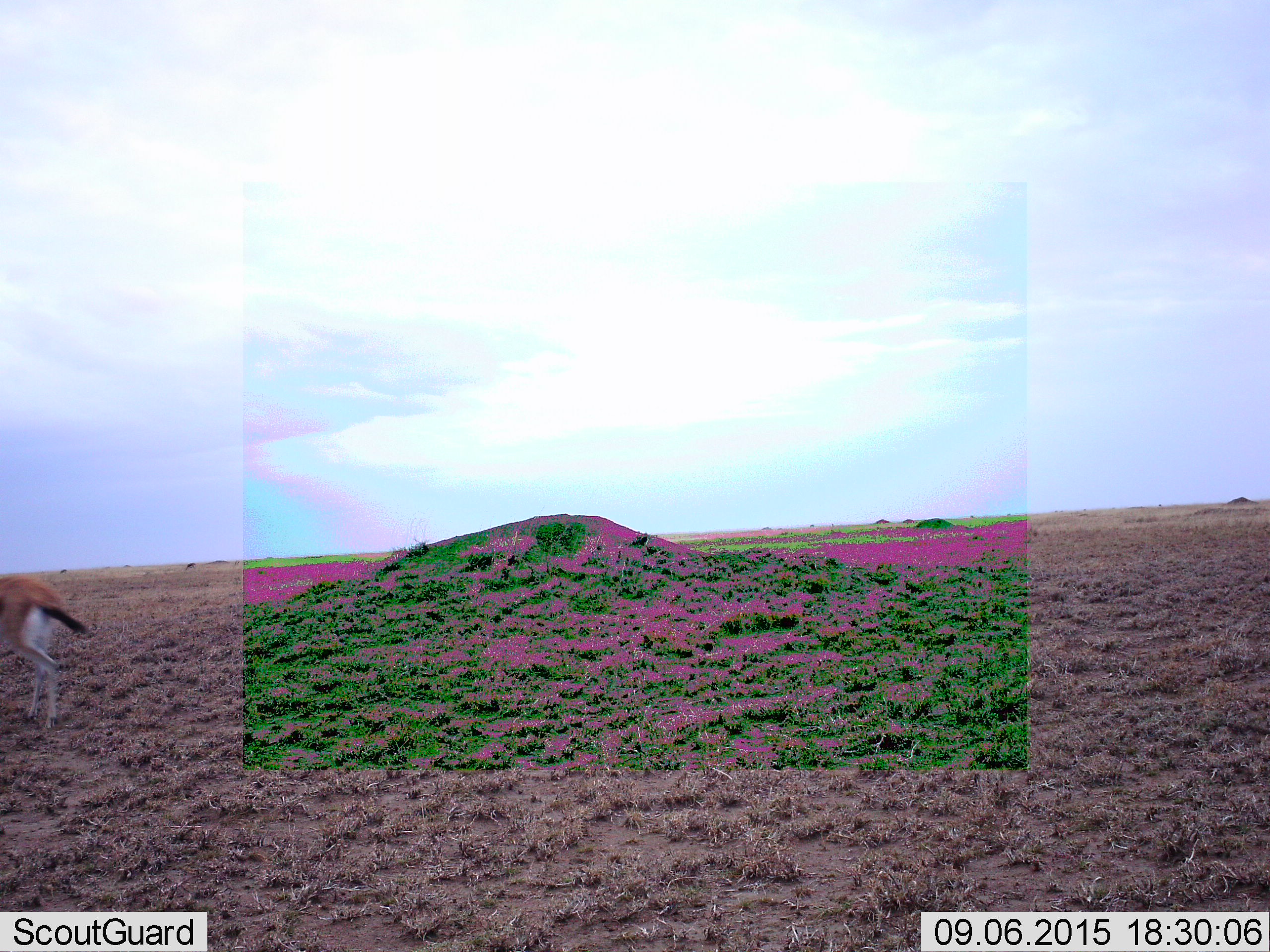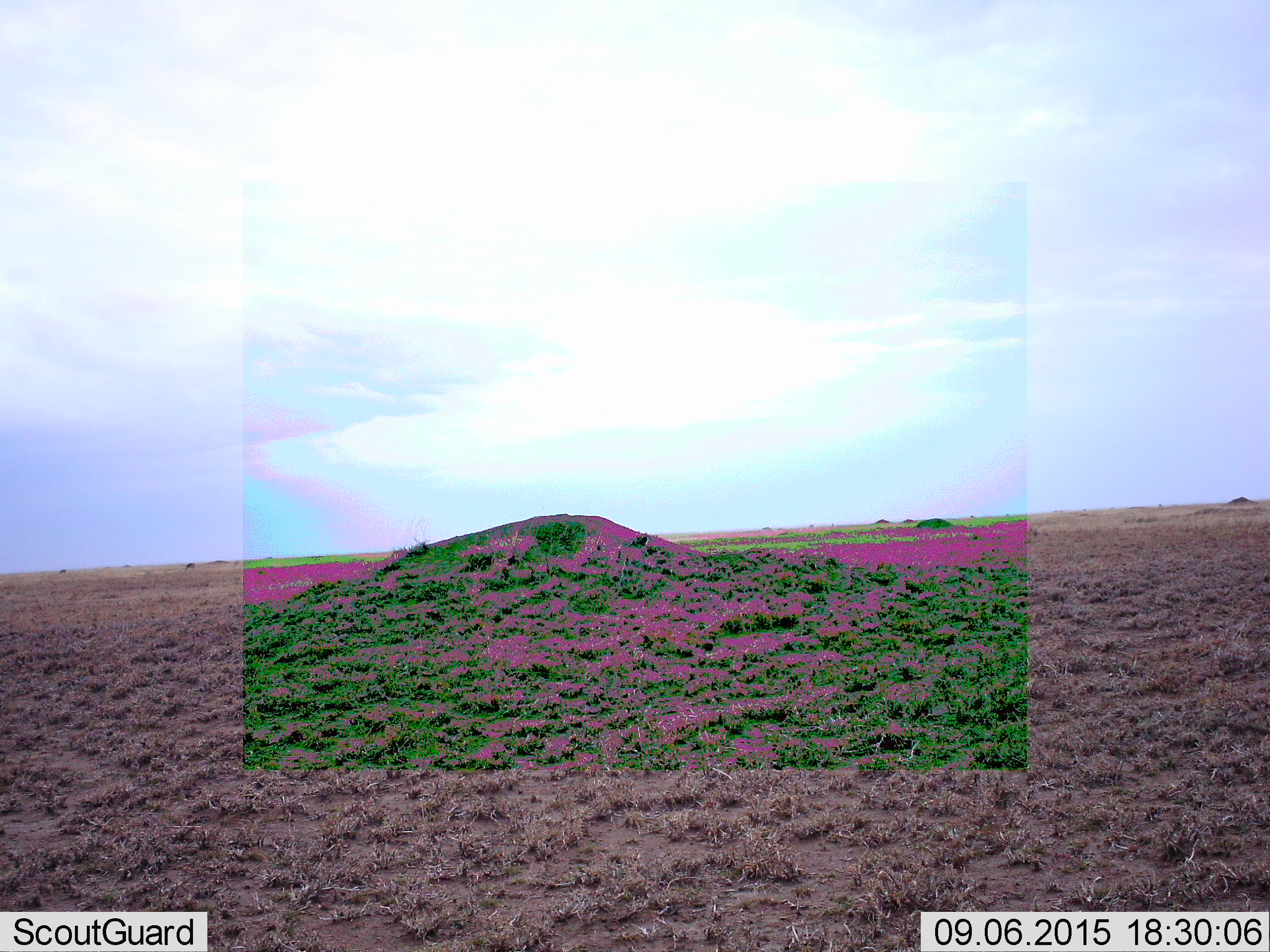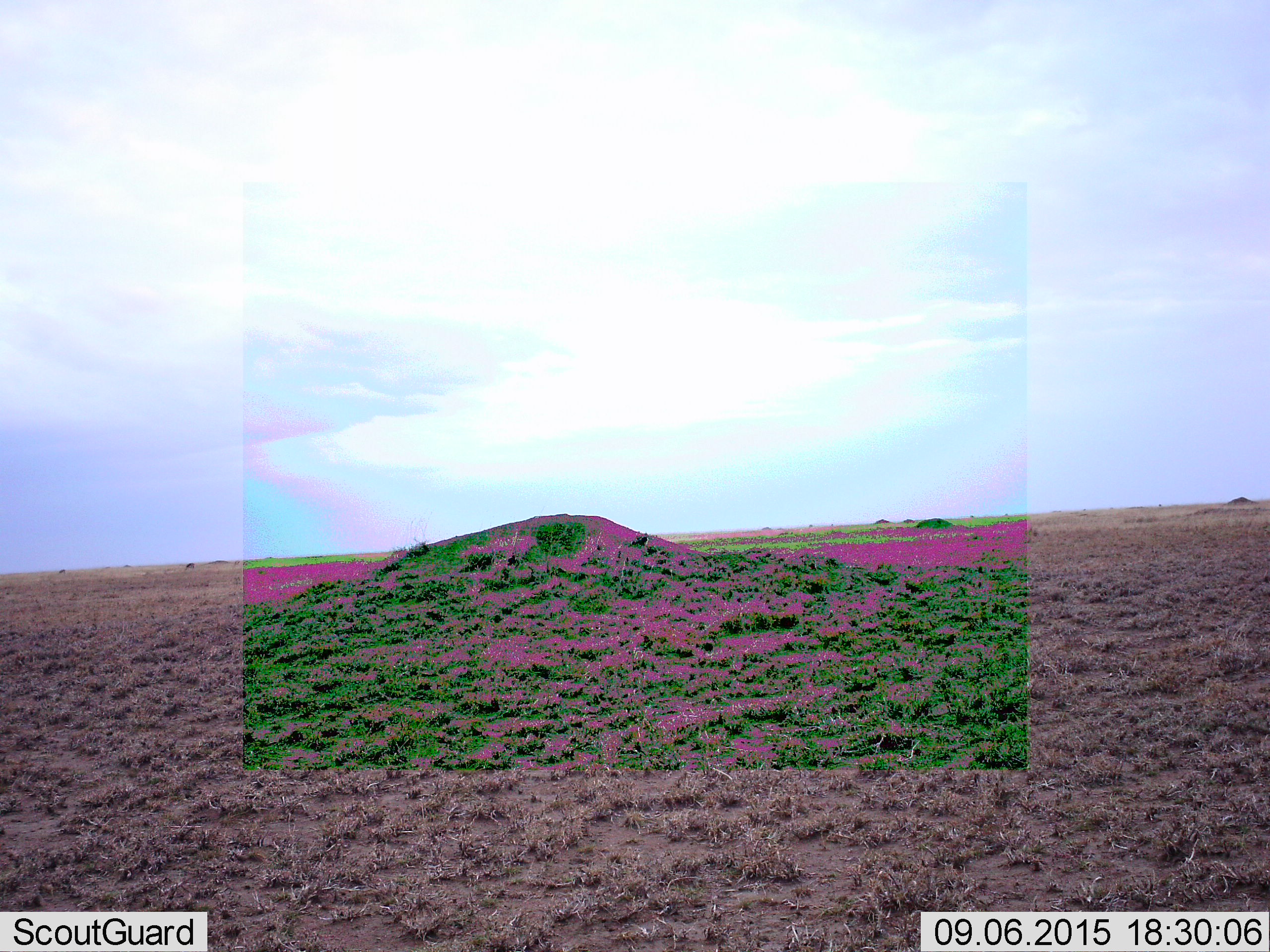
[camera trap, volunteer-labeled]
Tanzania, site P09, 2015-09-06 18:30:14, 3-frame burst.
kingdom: Animalia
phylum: Chordata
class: Mammalia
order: Artiodactyla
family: Bovidae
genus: Eudorcas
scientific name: Eudorcas thomsonii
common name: thomson's gazelle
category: gazellethomsons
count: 1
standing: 25%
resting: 0%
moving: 100%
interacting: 0%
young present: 0%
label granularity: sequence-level